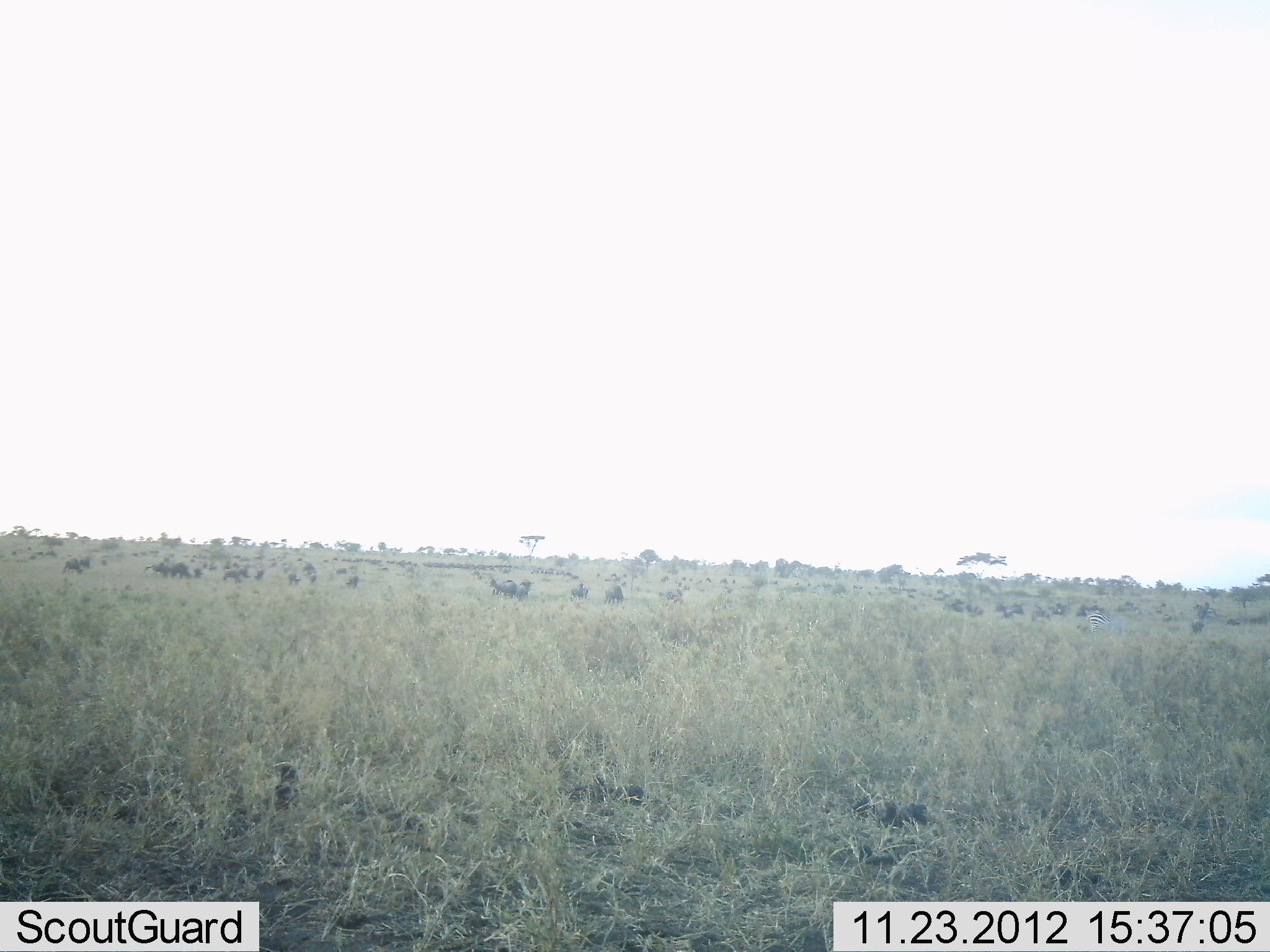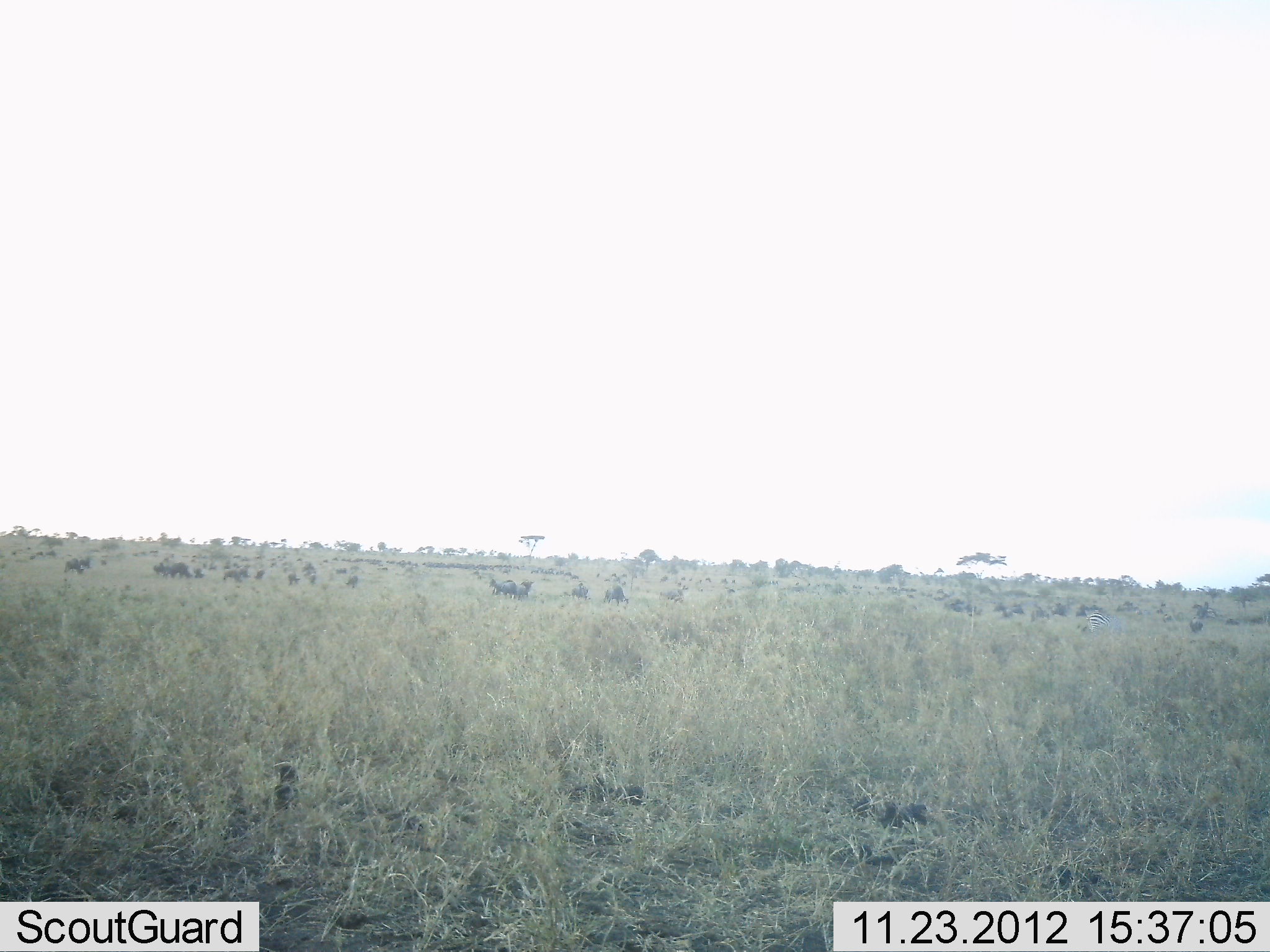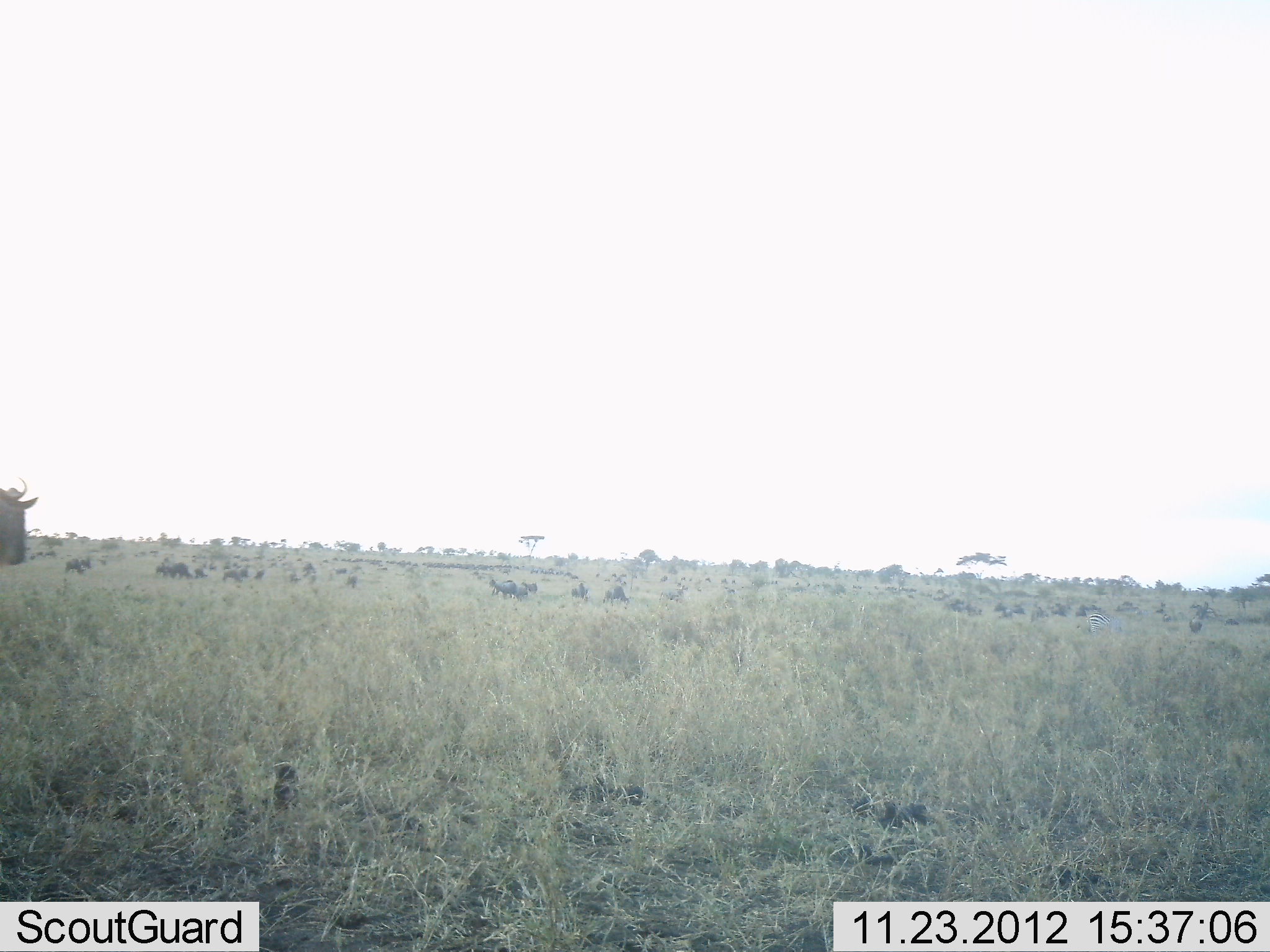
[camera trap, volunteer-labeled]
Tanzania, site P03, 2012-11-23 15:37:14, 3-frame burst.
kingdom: Animalia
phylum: Chordata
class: Mammalia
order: Artiodactyla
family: Bovidae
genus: Connochaetes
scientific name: Connochaetes taurinus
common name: blue wildebeest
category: wildebeest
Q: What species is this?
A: Wildebeest (blue wildebeest) (Connochaetes taurinus).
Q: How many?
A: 1.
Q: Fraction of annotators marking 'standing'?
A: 40%.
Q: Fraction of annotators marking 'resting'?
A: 20%.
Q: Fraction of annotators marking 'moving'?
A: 80%.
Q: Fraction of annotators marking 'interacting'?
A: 20%.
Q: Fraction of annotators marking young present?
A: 0%.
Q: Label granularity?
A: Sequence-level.